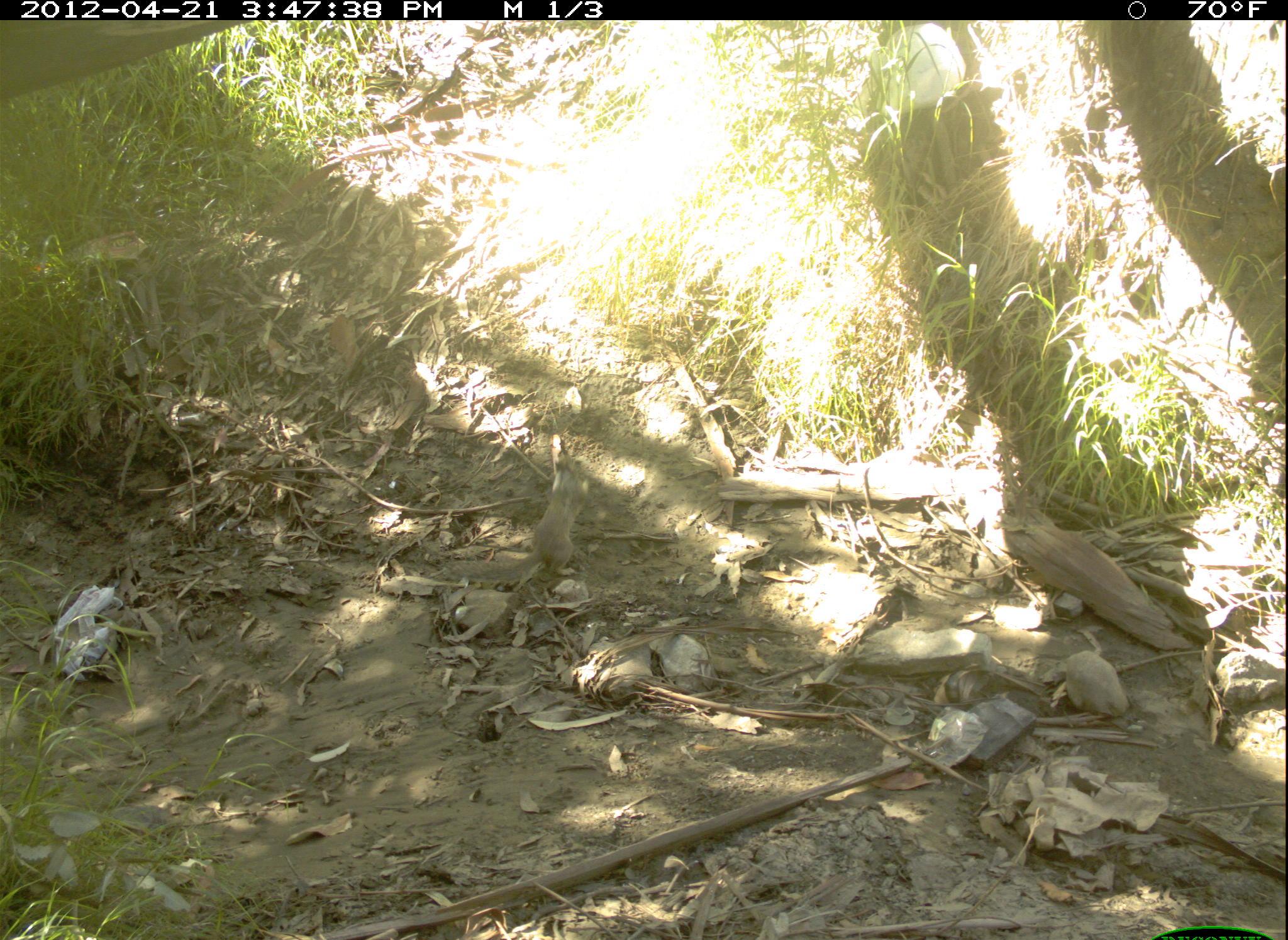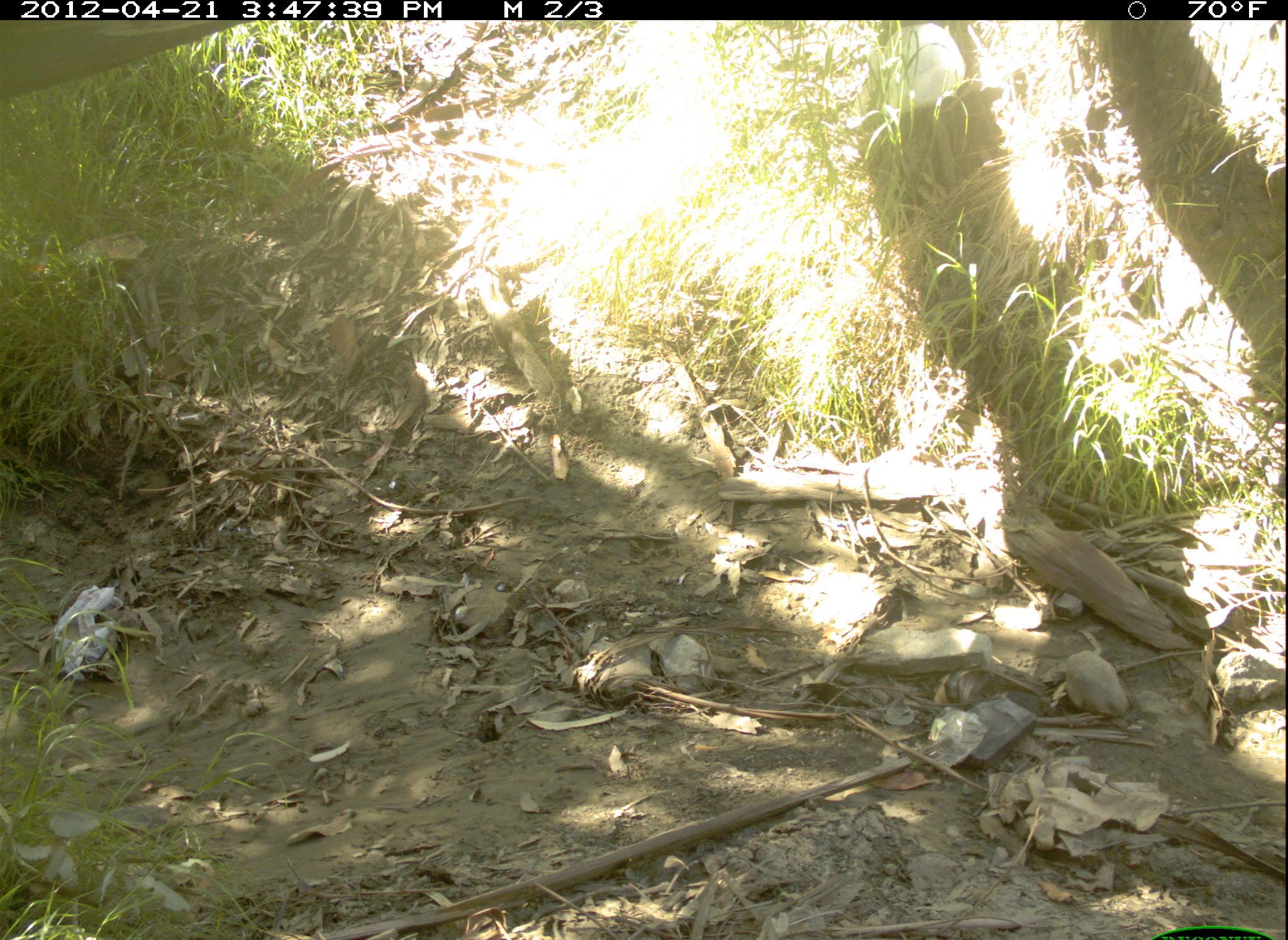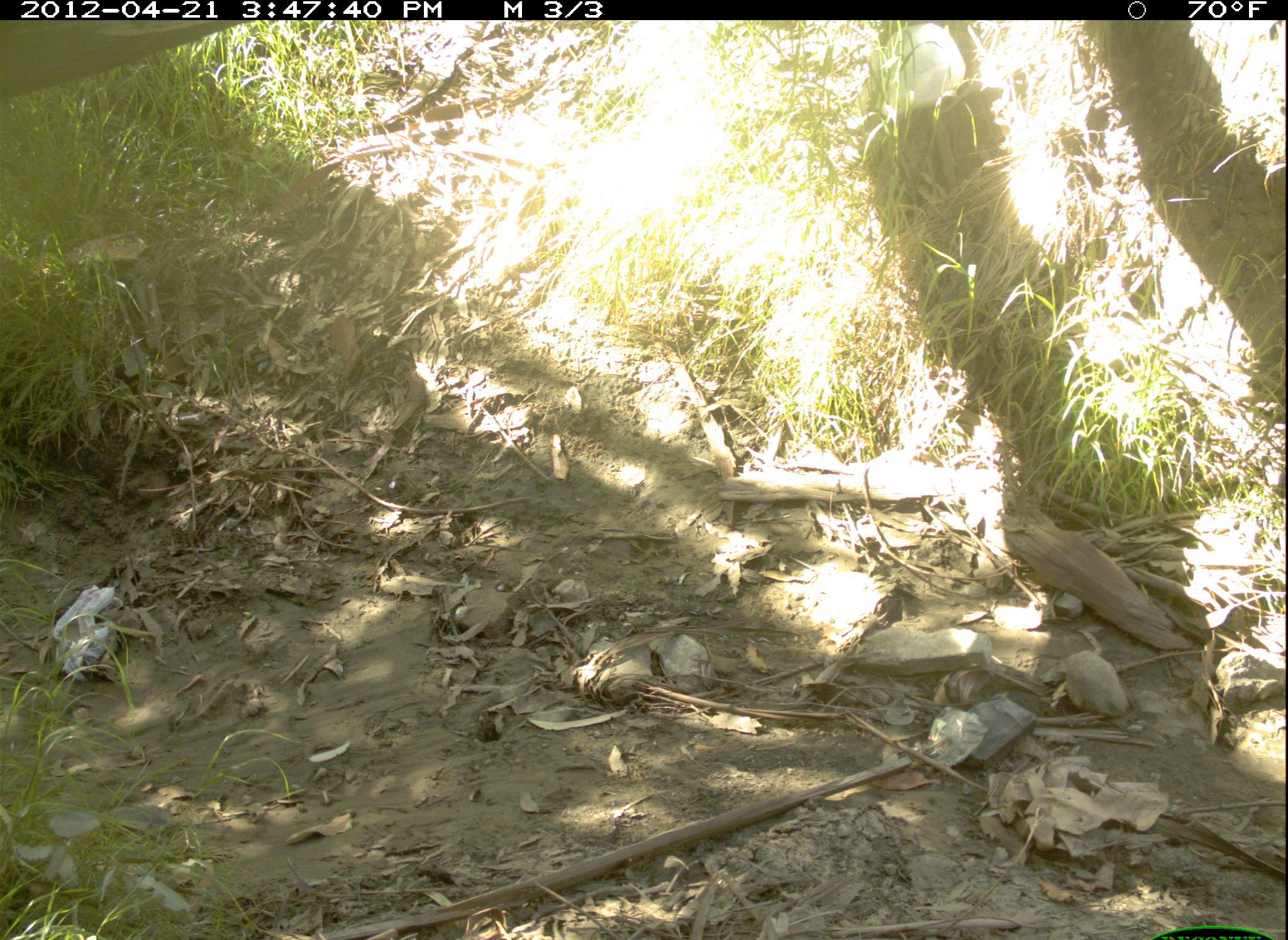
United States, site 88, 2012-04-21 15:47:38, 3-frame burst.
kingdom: Animalia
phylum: Chordata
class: Mammalia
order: Rodentia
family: Sciuridae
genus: Sciurus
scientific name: Sciurus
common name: squirrel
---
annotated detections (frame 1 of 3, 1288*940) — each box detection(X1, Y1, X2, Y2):
squirrel: detection(427, 416, 601, 602)